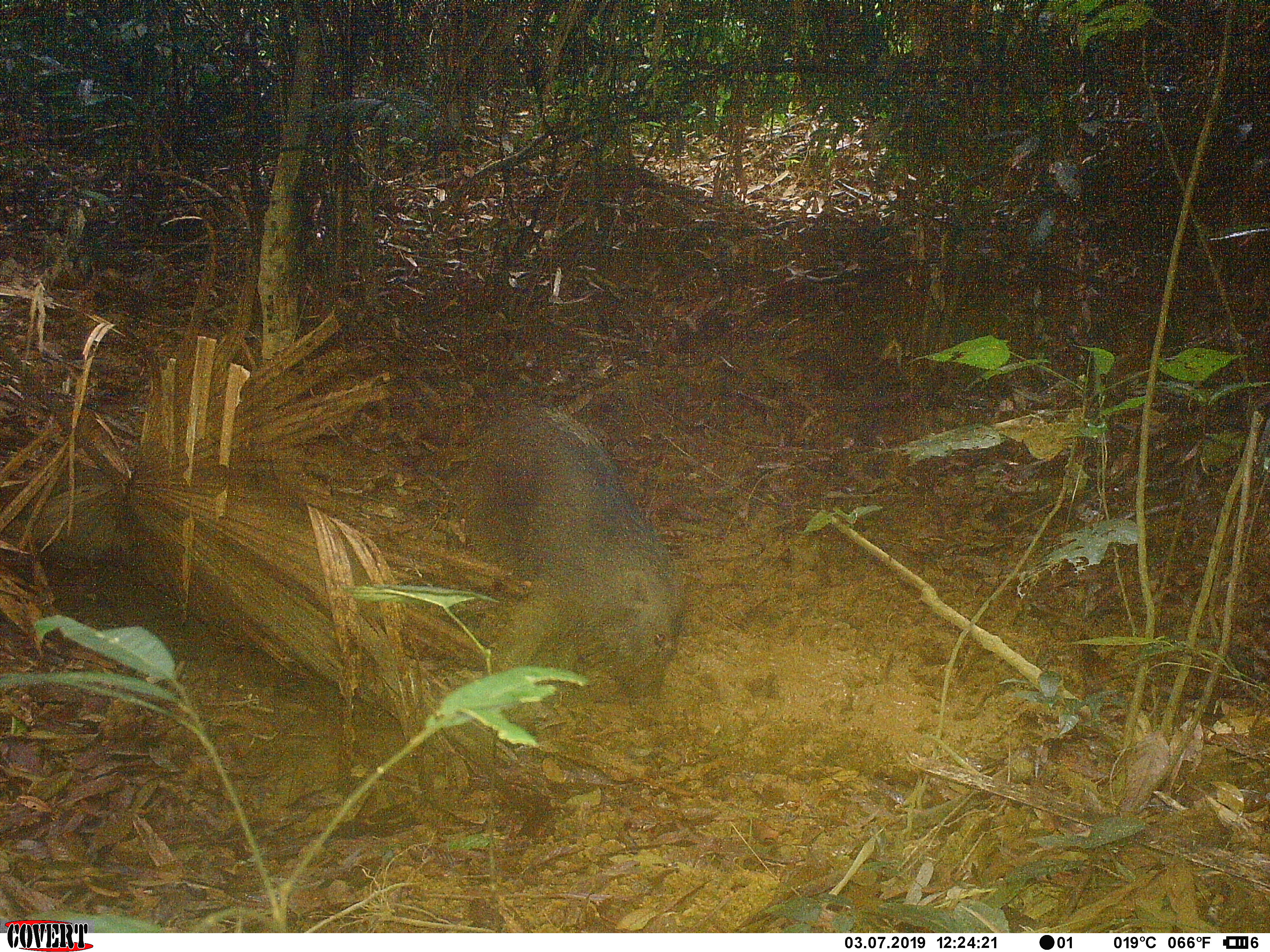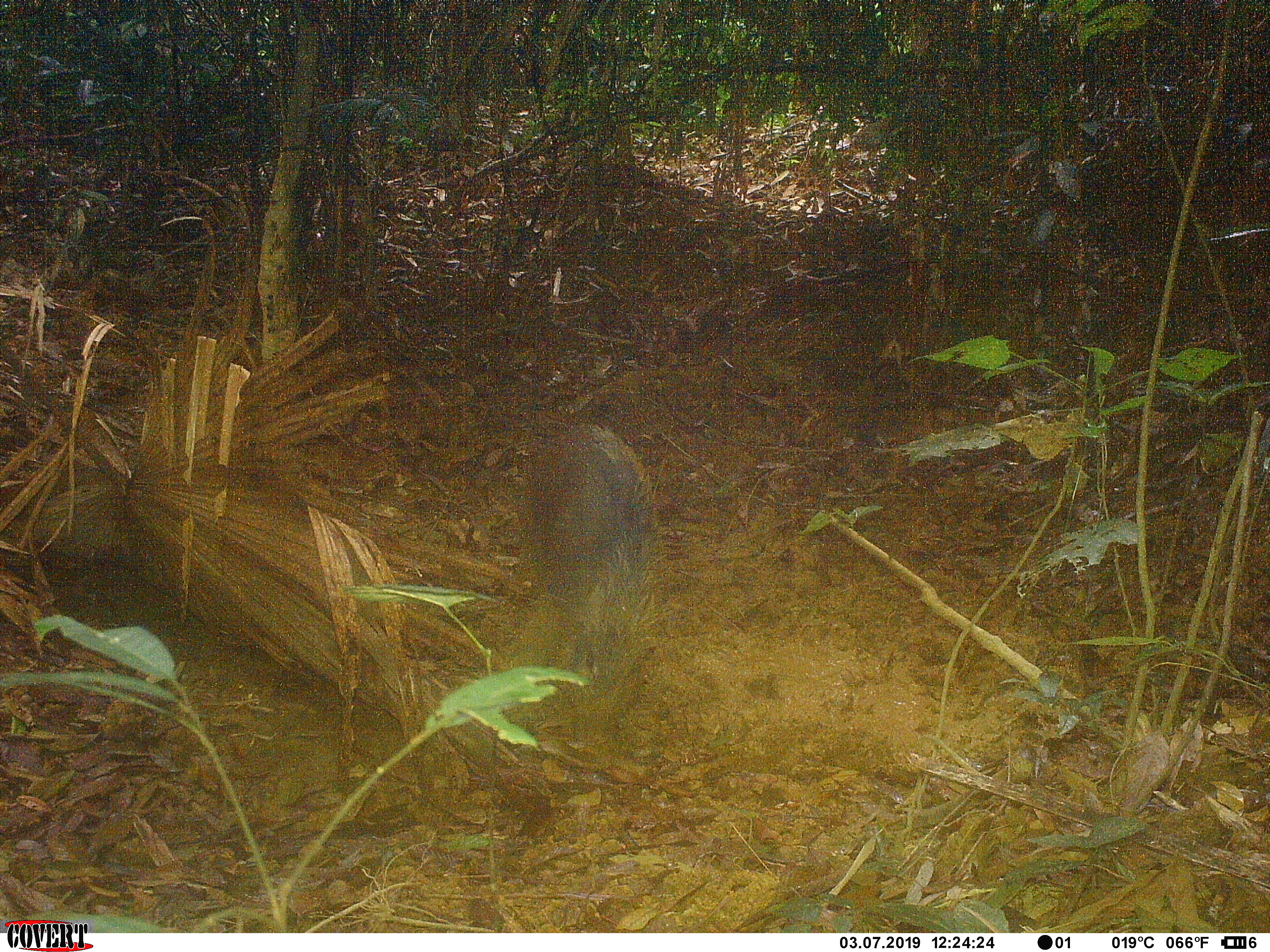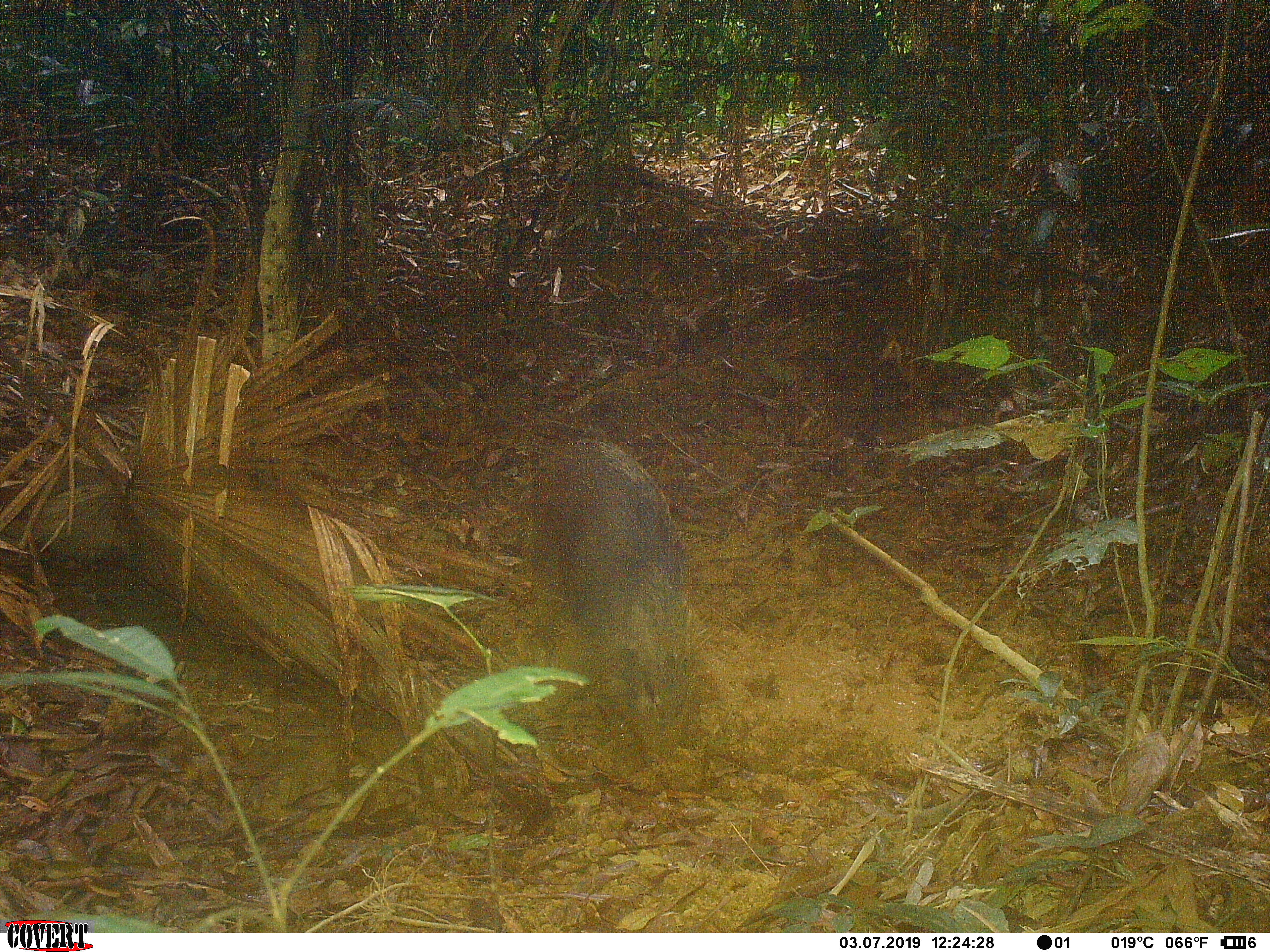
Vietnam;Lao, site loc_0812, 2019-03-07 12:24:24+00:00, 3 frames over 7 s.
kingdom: Animalia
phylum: Chordata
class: Mammalia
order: Artiodactyla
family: Suidae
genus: Sus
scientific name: Sus scrofa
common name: eurasian wild pig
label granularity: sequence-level